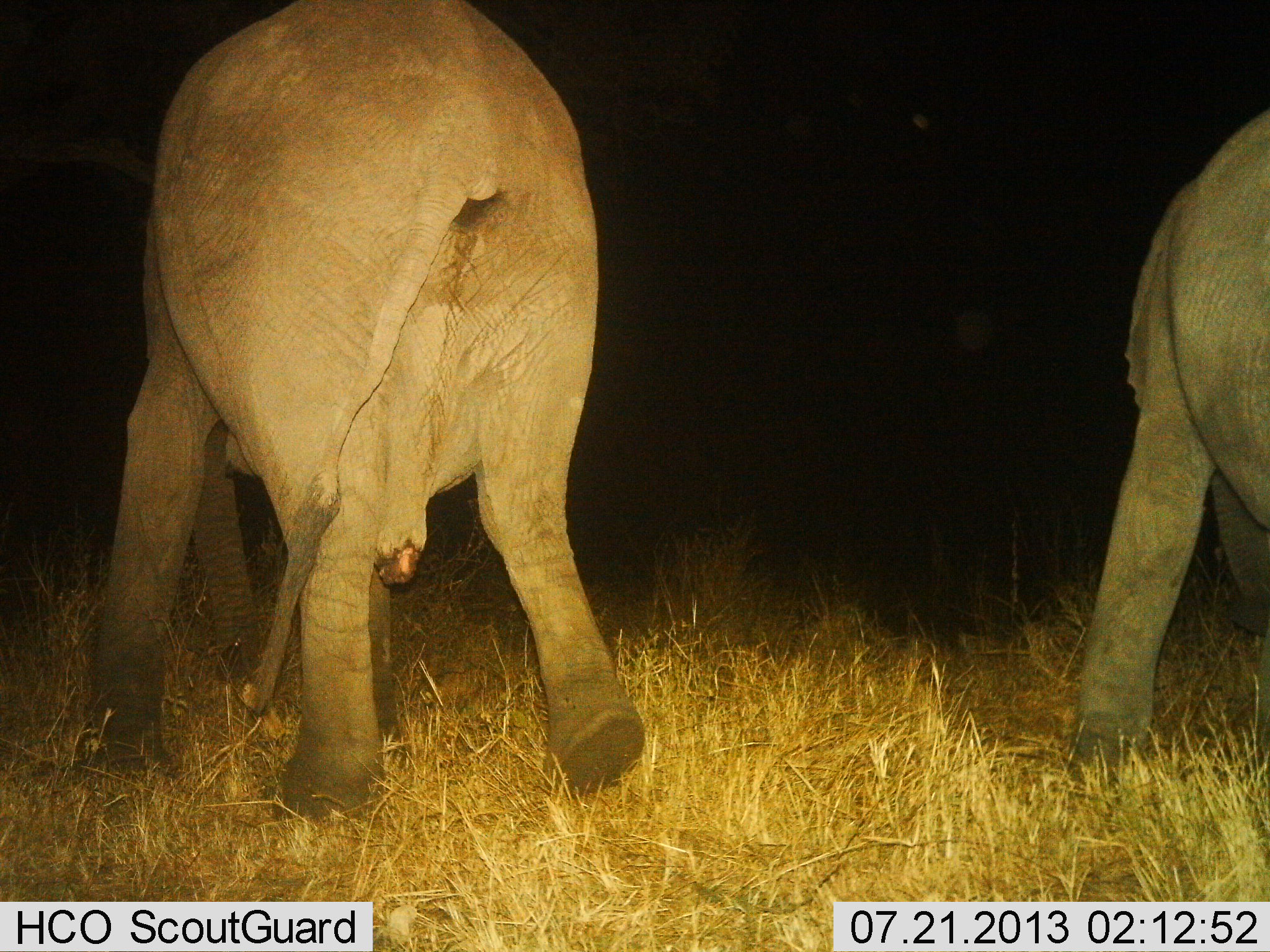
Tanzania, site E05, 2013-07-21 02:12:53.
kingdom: Animalia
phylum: Chordata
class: Mammalia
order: Proboscidea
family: Elephantidae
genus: Loxodonta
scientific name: Loxodonta africana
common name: african bush elephant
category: elephant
Elephant (african bush elephant) (Loxodonta africana), count 2. Behavior (volunteer vote fractions): standing 27%, resting 0%, moving 83%, interacting 3%. Young present (vote fraction): 3%. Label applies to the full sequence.